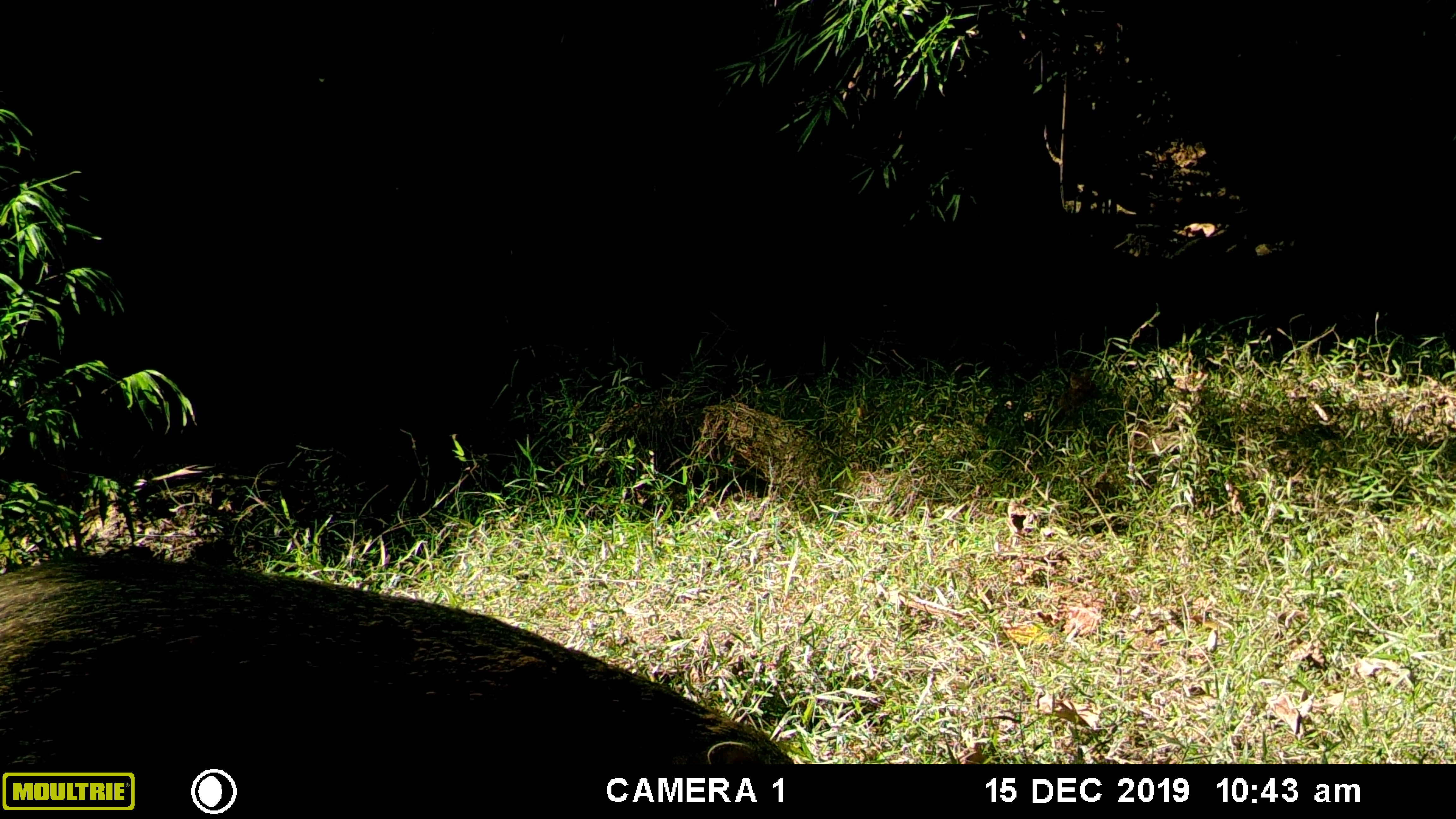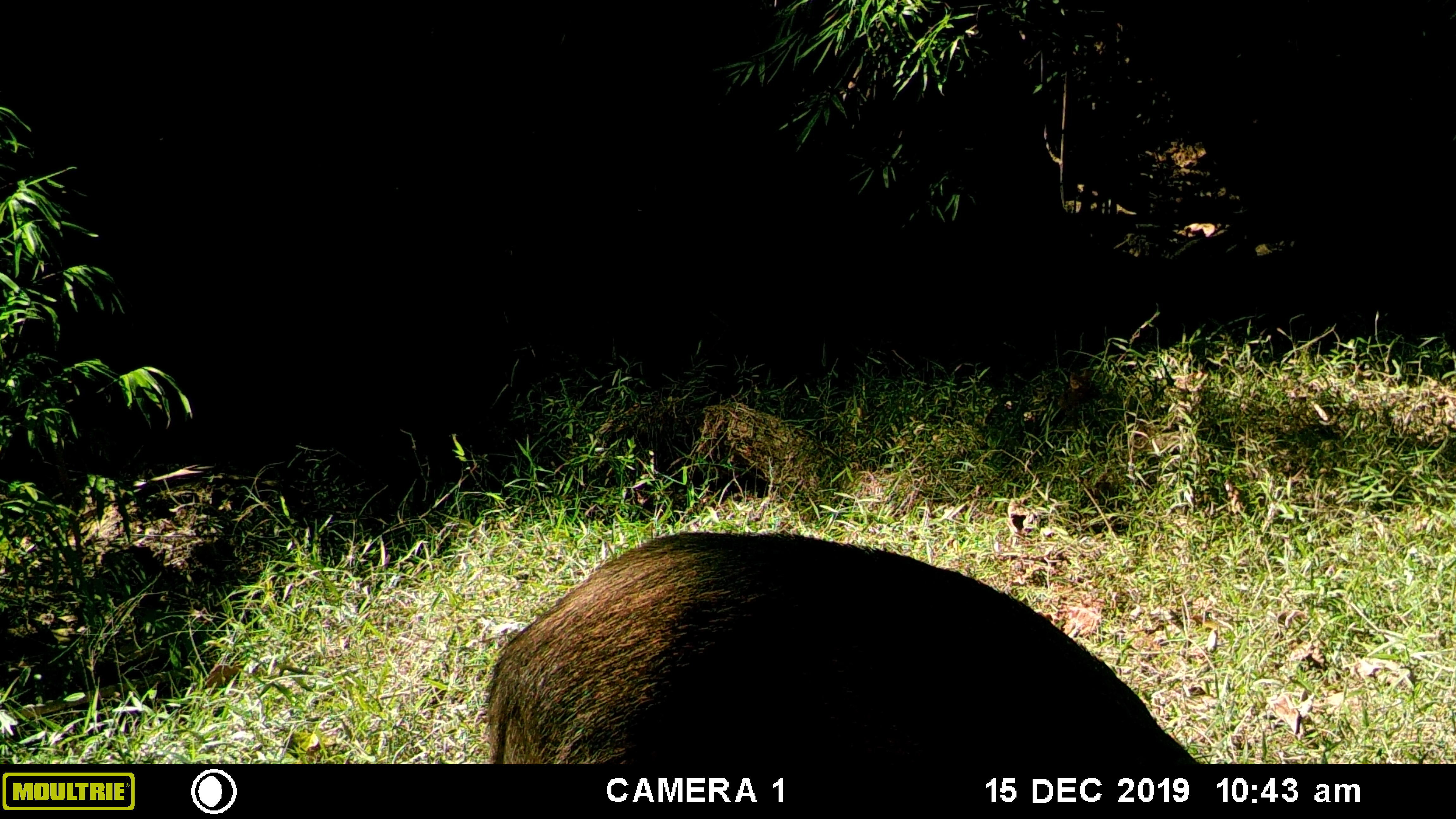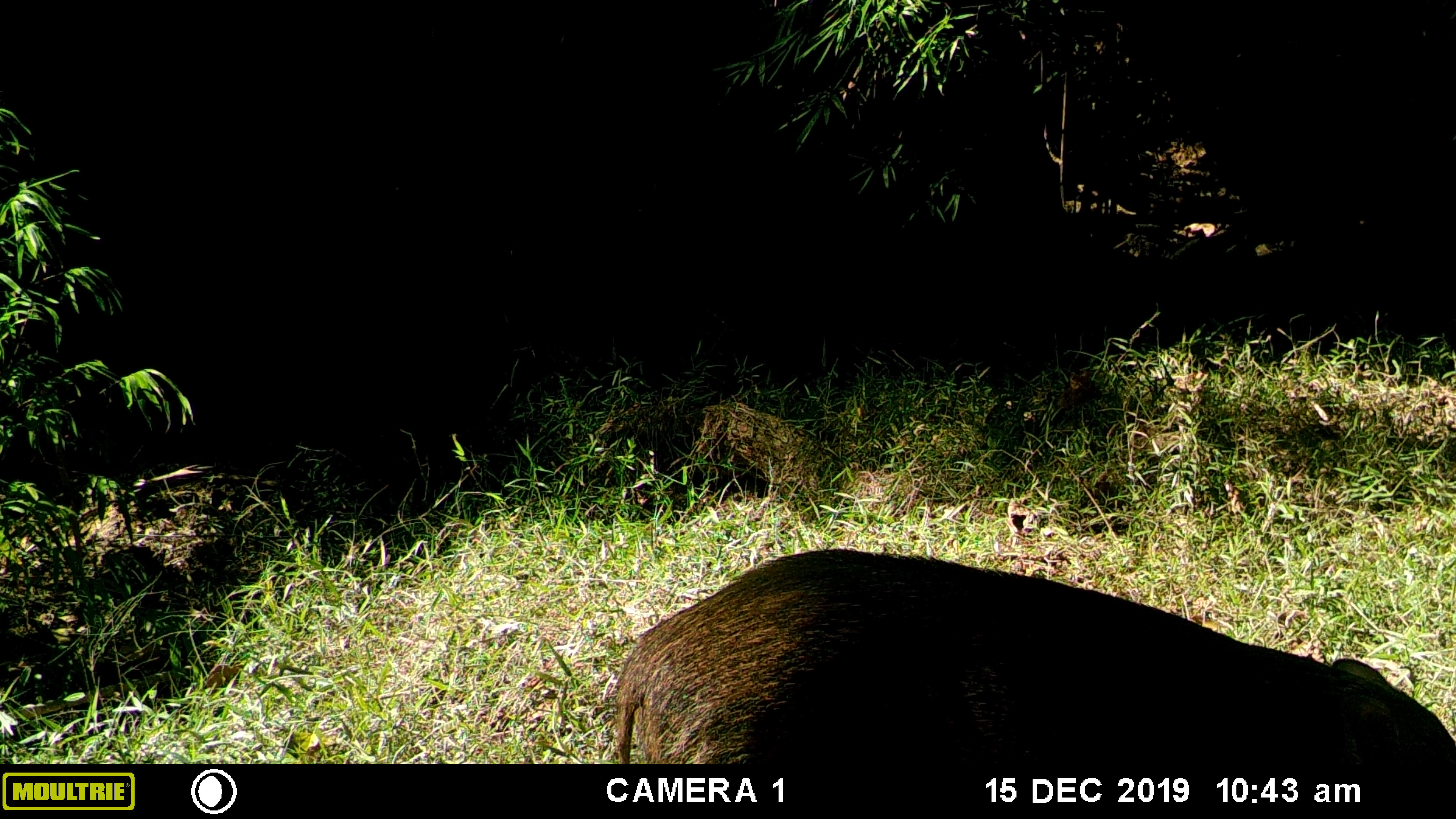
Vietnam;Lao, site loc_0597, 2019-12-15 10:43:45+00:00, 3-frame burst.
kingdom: Animalia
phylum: Chordata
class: Mammalia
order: Artiodactyla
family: Suidae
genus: Sus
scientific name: Sus scrofa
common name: eurasian wild pig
Eurasian wild pig (Sus scrofa). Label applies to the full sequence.